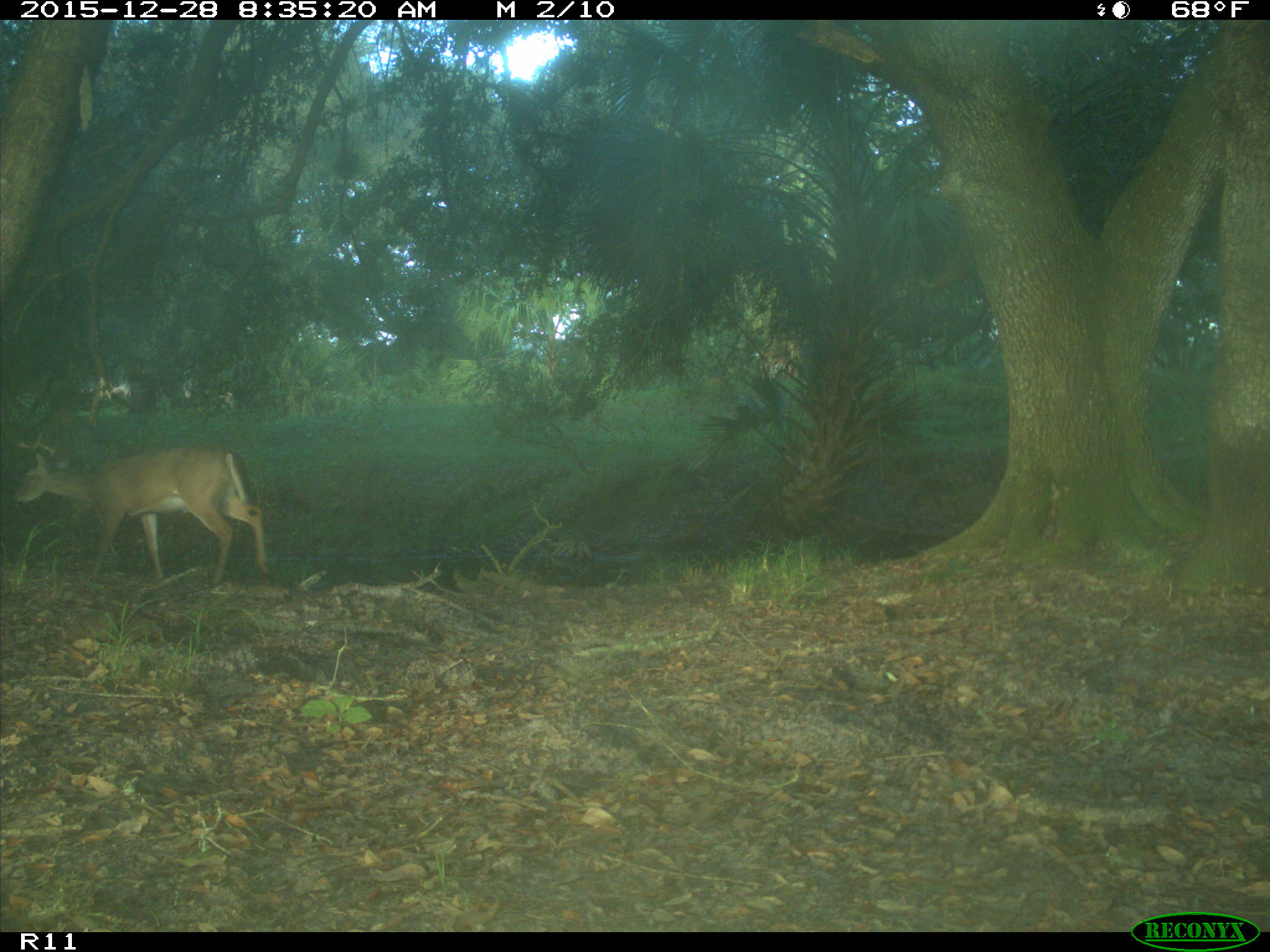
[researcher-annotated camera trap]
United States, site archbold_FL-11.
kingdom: Animalia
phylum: Chordata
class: Mammalia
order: Artiodactyla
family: Cervidae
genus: Odocoileus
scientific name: Odocoileus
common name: deer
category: unidentified deer